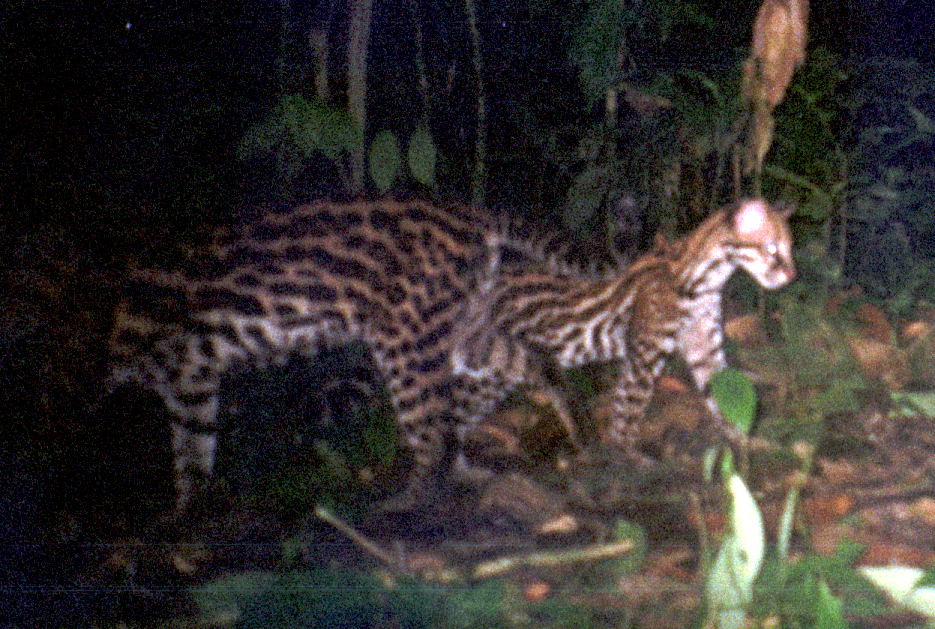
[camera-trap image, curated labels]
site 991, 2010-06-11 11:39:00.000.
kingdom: Animalia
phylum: Chordata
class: Mammalia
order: Carnivora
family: Felidae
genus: Leopardus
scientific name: Leopardus pardalis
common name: ocelot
Leopardus pardalis (ocelot).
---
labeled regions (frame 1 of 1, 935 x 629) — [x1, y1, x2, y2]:
leopardus pardalis: [0, 191, 650, 544]; [431, 194, 800, 468]